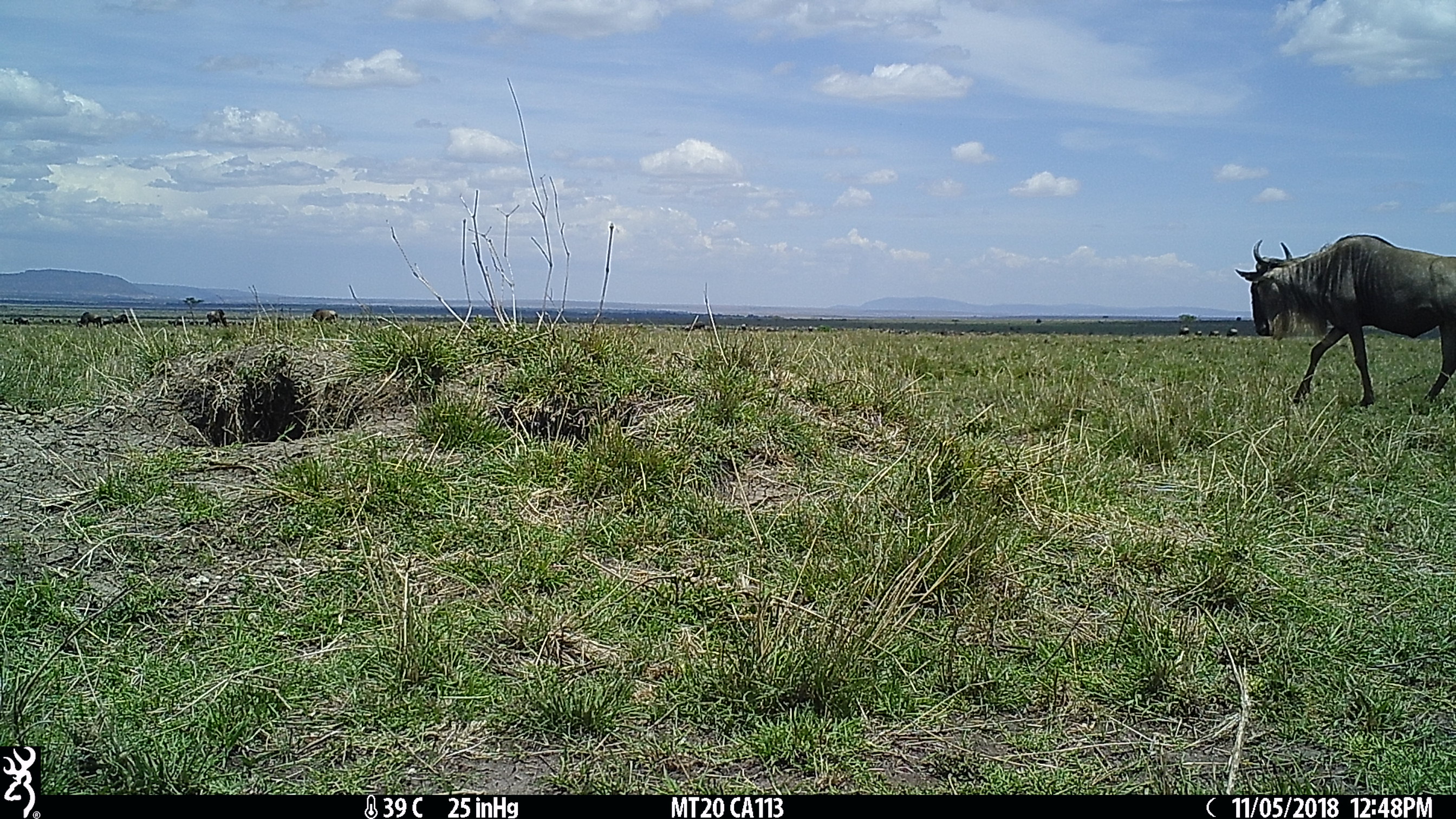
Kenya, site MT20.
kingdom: Animalia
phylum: Chordata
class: Mammalia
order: Artiodactyla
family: Bovidae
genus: Connochaetes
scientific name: Connochaetes taurinus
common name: blue wildebeest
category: wildebeest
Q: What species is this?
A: Wildebeest (blue wildebeest) (Connochaetes taurinus).